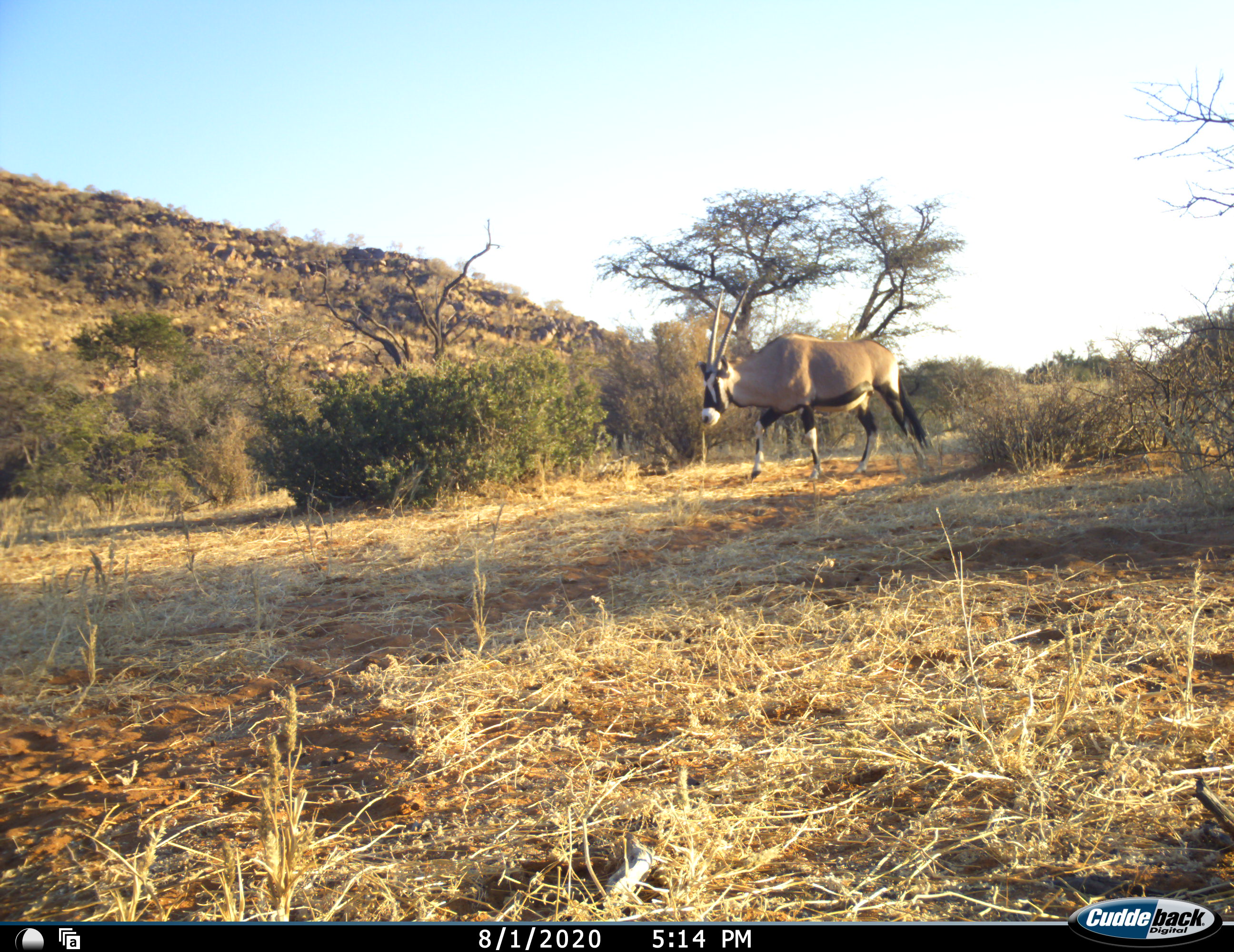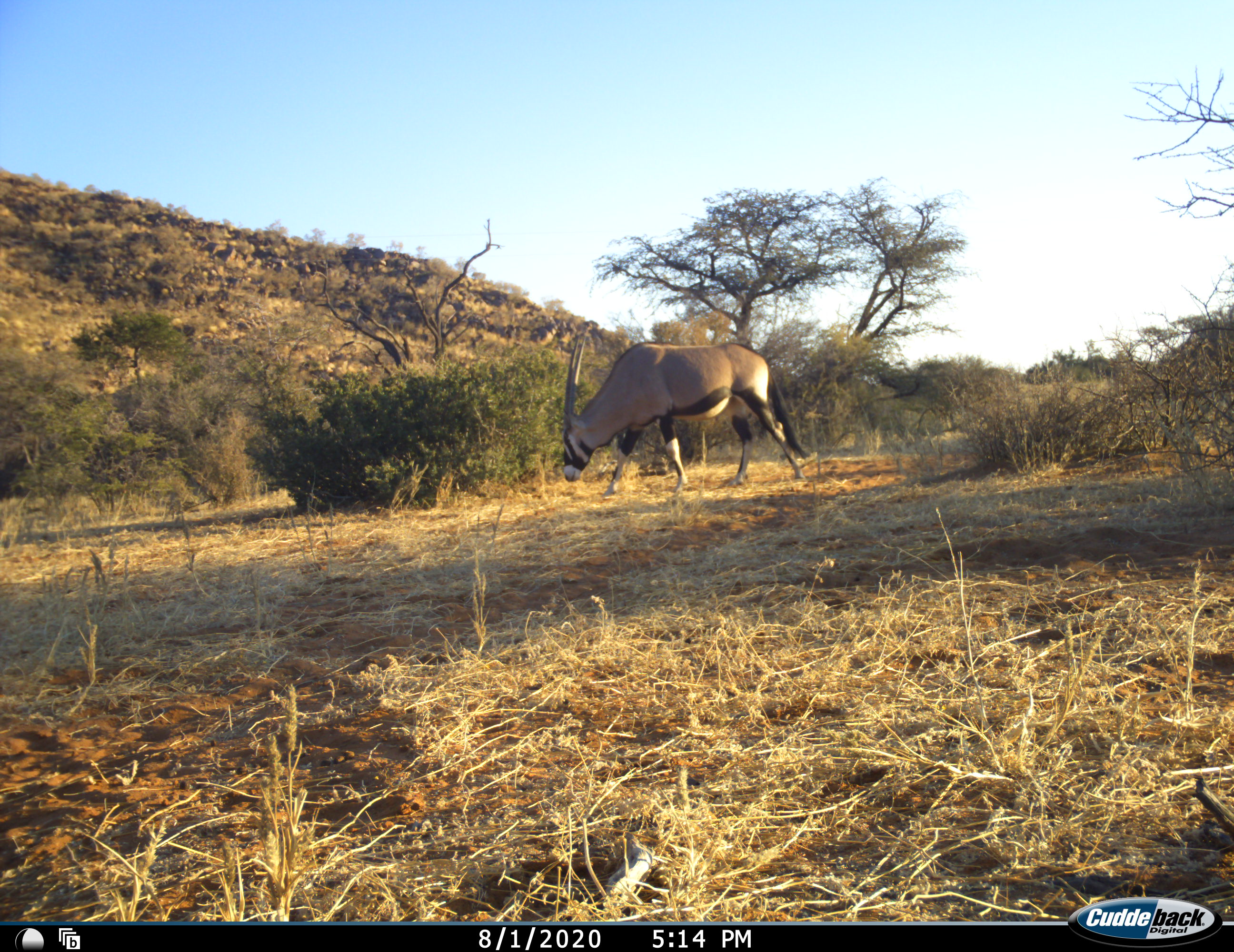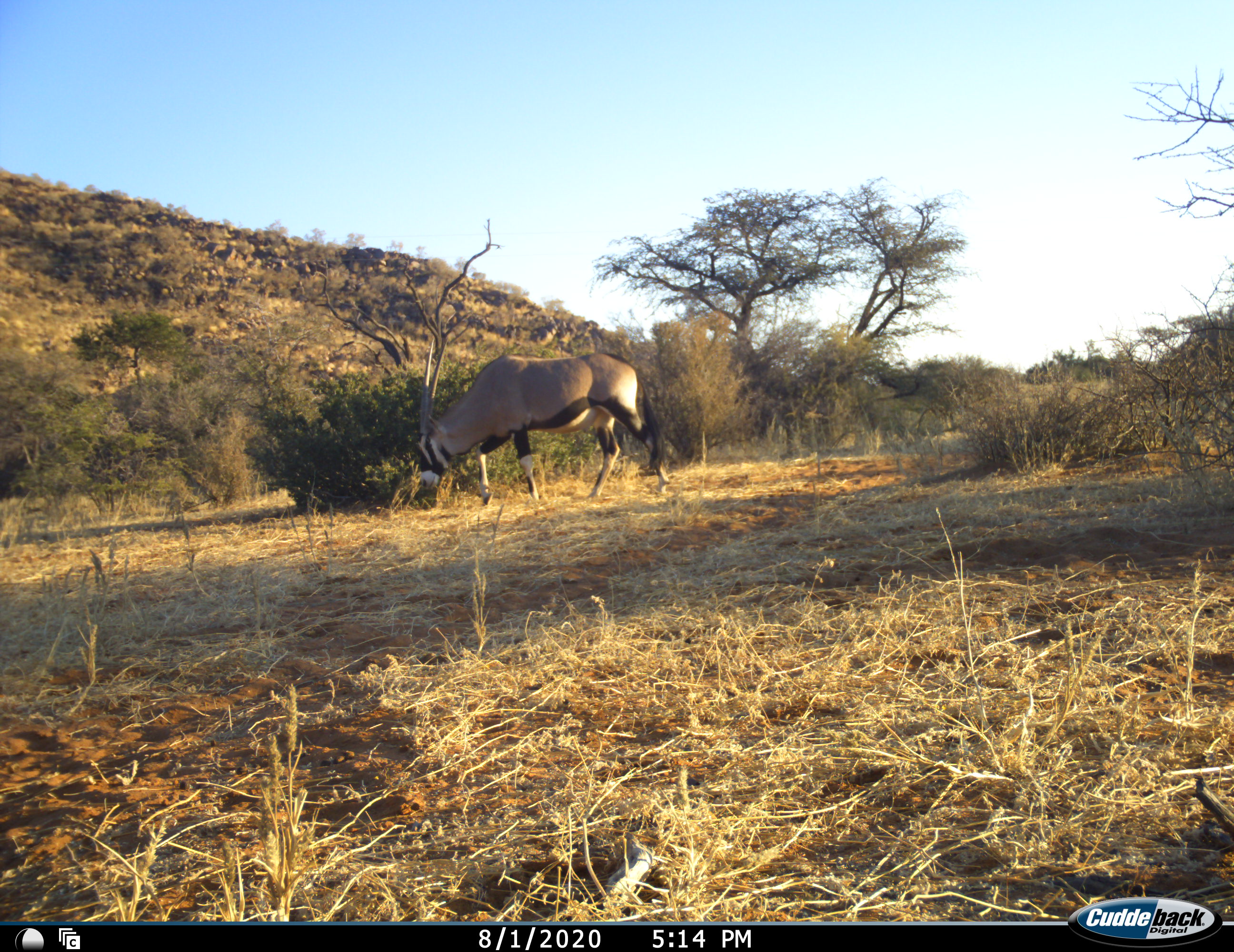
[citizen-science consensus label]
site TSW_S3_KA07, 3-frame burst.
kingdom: Animalia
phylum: Chordata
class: Mammalia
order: Artiodactyla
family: Bovidae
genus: Oryx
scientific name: Oryx gazella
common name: gemsbok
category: oryx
Oryx (gemsbok) (Oryx gazella), count 1. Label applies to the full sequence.